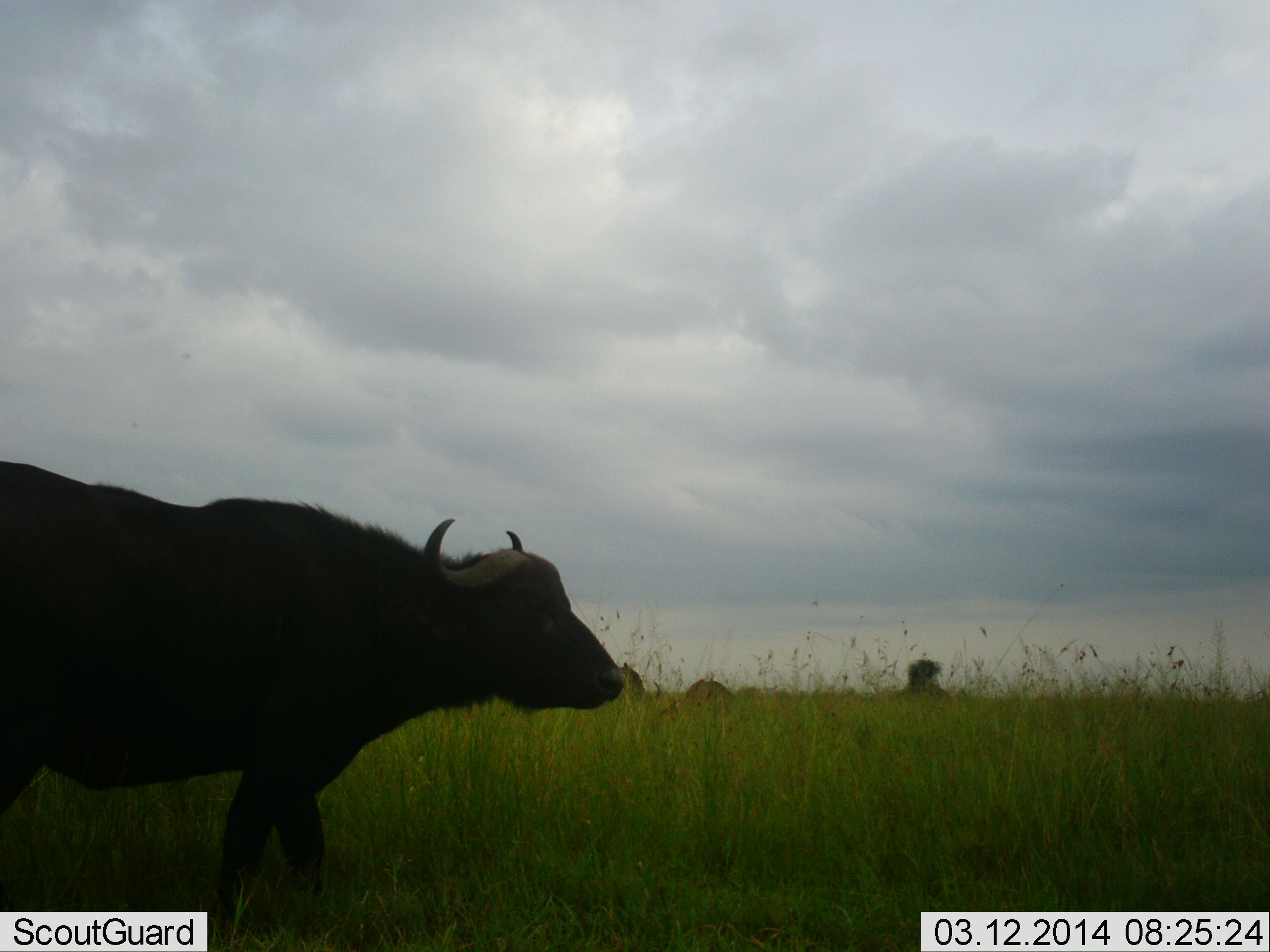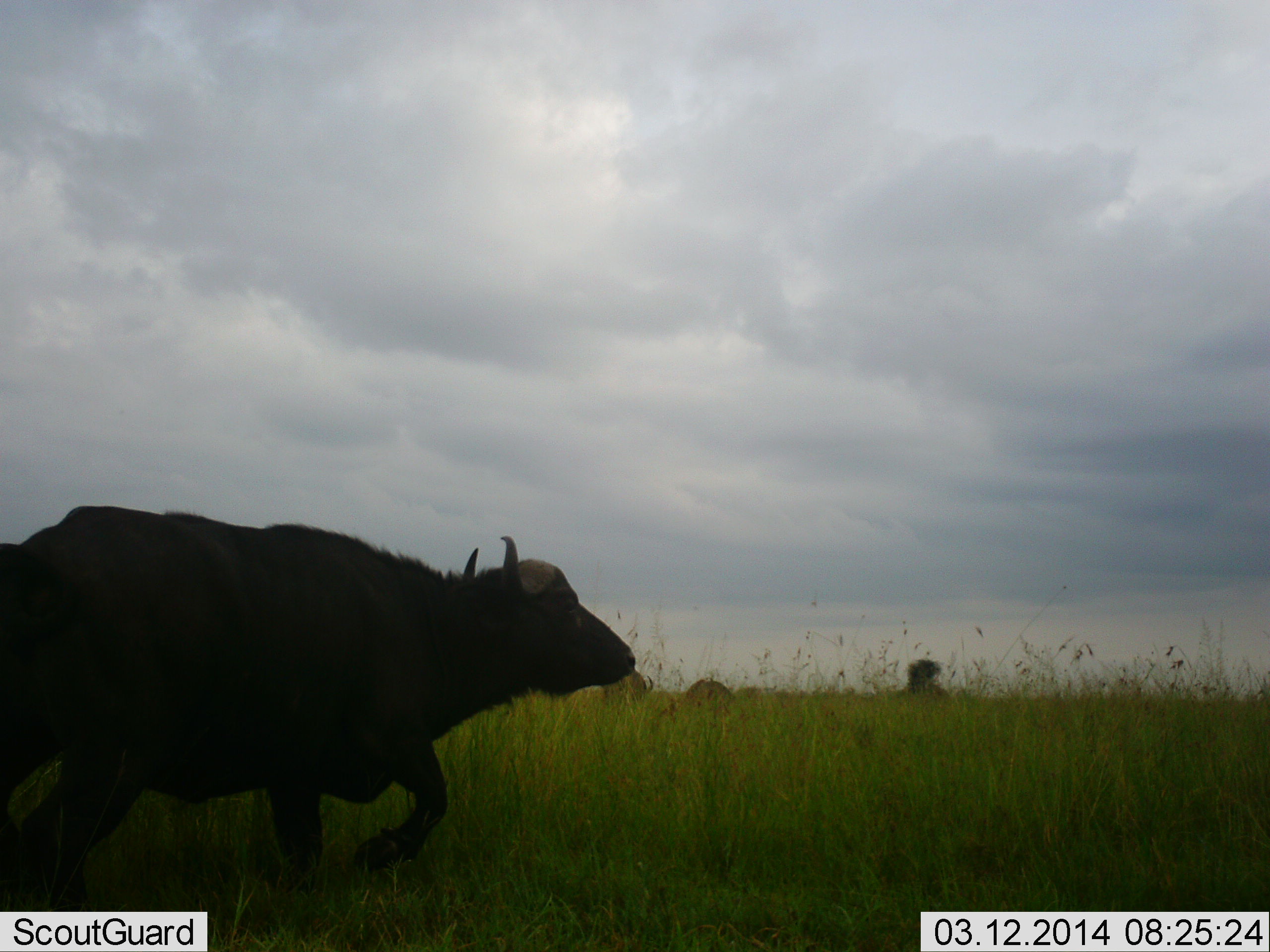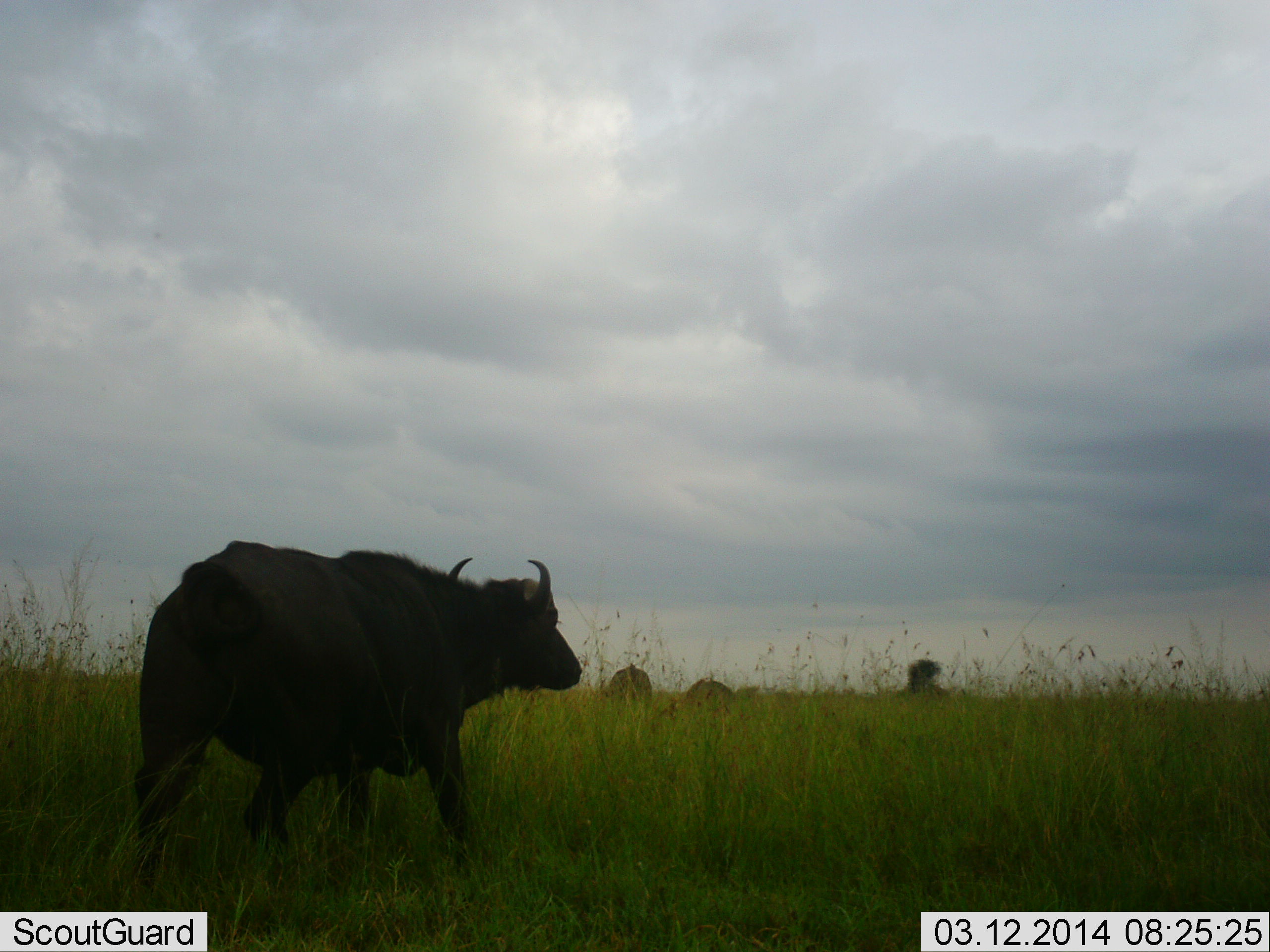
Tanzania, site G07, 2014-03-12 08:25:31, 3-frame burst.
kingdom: Animalia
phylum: Chordata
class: Mammalia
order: Artiodactyla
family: Bovidae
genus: Syncerus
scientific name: Syncerus caffer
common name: cape buffalo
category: buffalo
Buffalo (cape buffalo) (Syncerus caffer), count 1. Behavior (volunteer vote fractions): standing 30%, resting 0%, moving 90%, interacting 0%. Young present (vote fraction): 0%. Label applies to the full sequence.